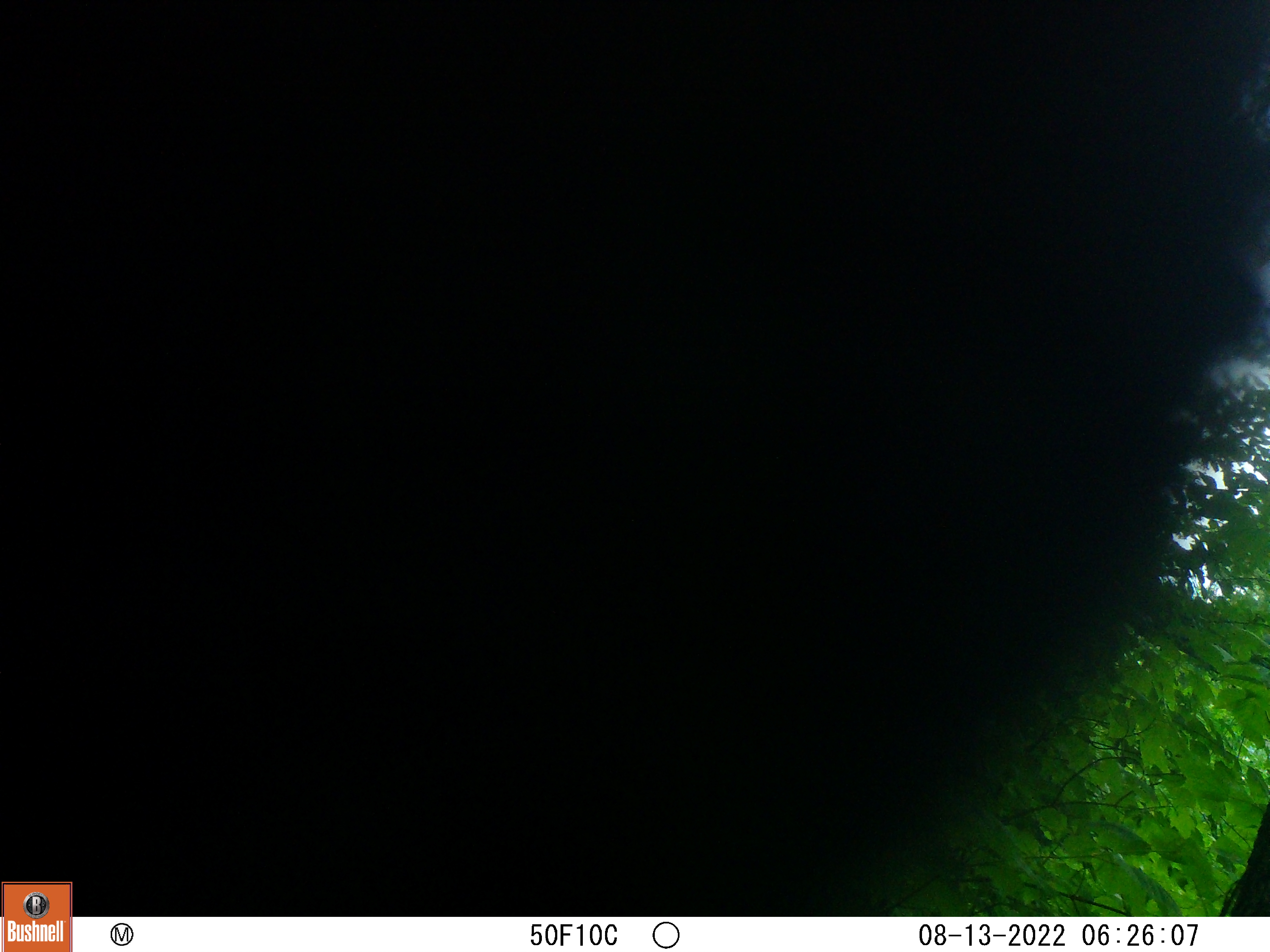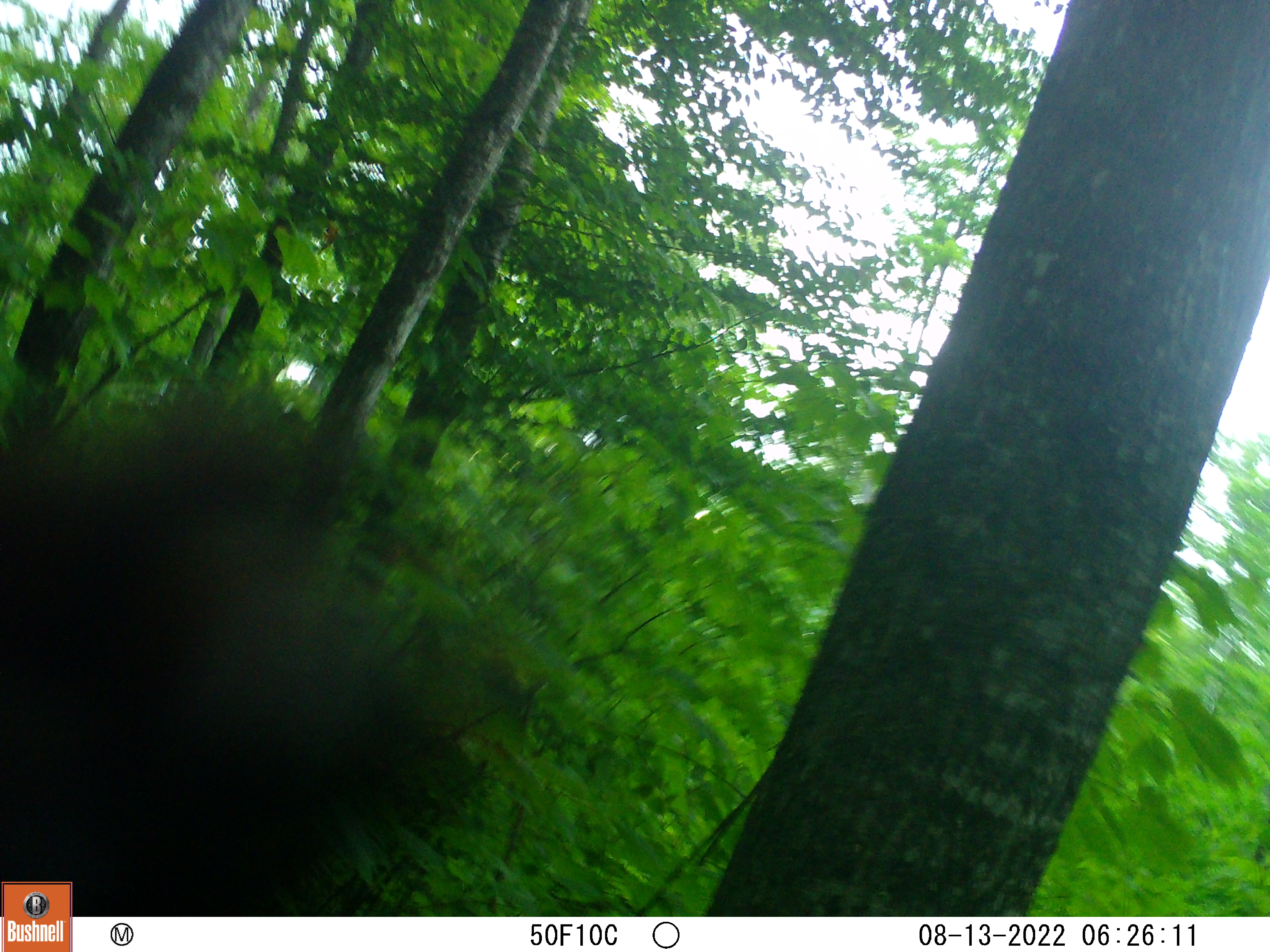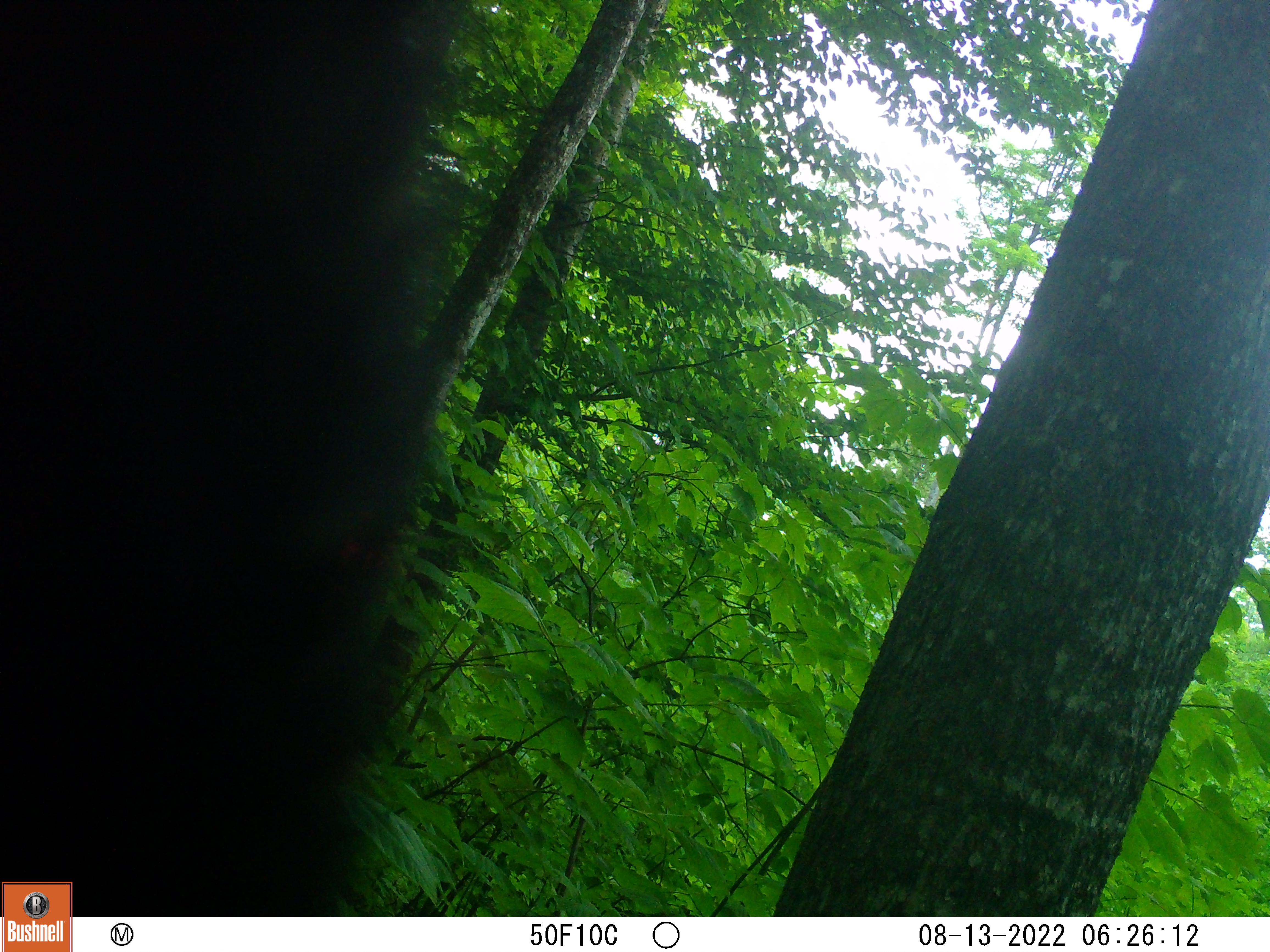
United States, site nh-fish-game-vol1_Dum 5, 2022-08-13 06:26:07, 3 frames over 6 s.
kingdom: Animalia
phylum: Chordata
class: Mammalia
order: Carnivora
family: Ursidae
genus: Ursus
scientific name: Ursus americanus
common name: black bear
Black bear (Ursus americanus).